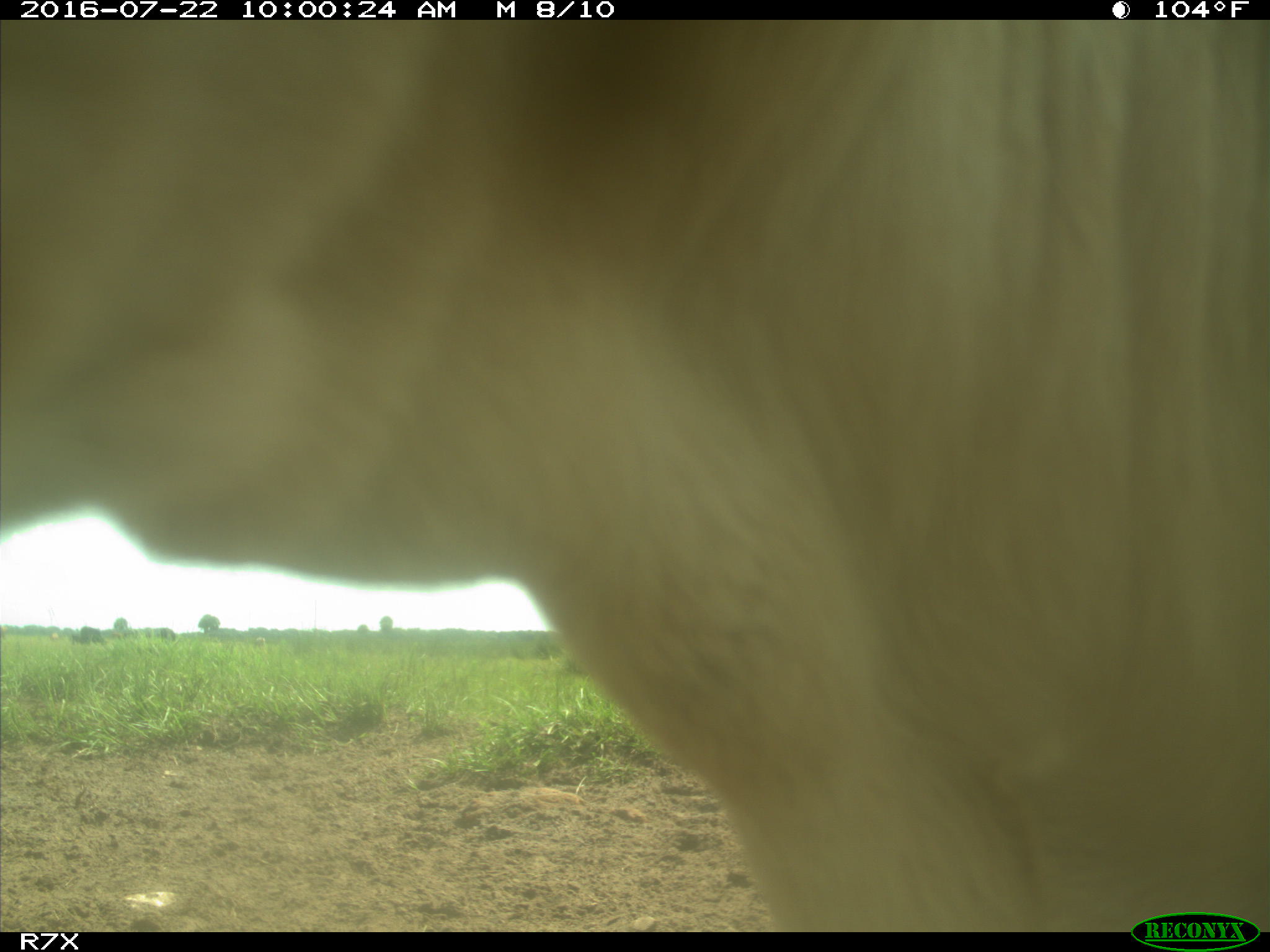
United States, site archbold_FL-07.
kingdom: Animalia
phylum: Chordata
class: Mammalia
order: Artiodactyla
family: Bovidae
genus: Bos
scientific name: Bos taurus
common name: domestic cow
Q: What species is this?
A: Bos taurus (domestic cow).